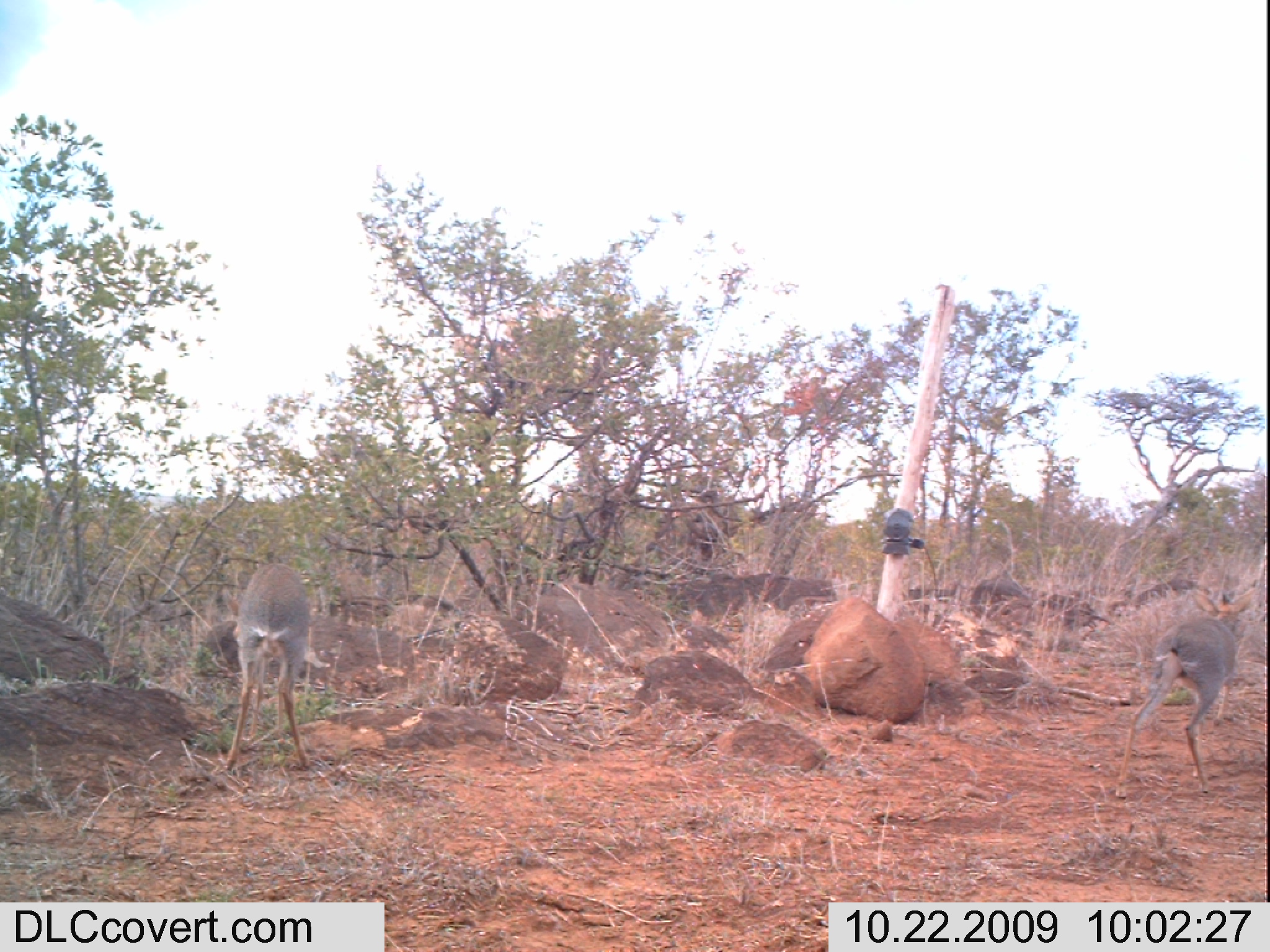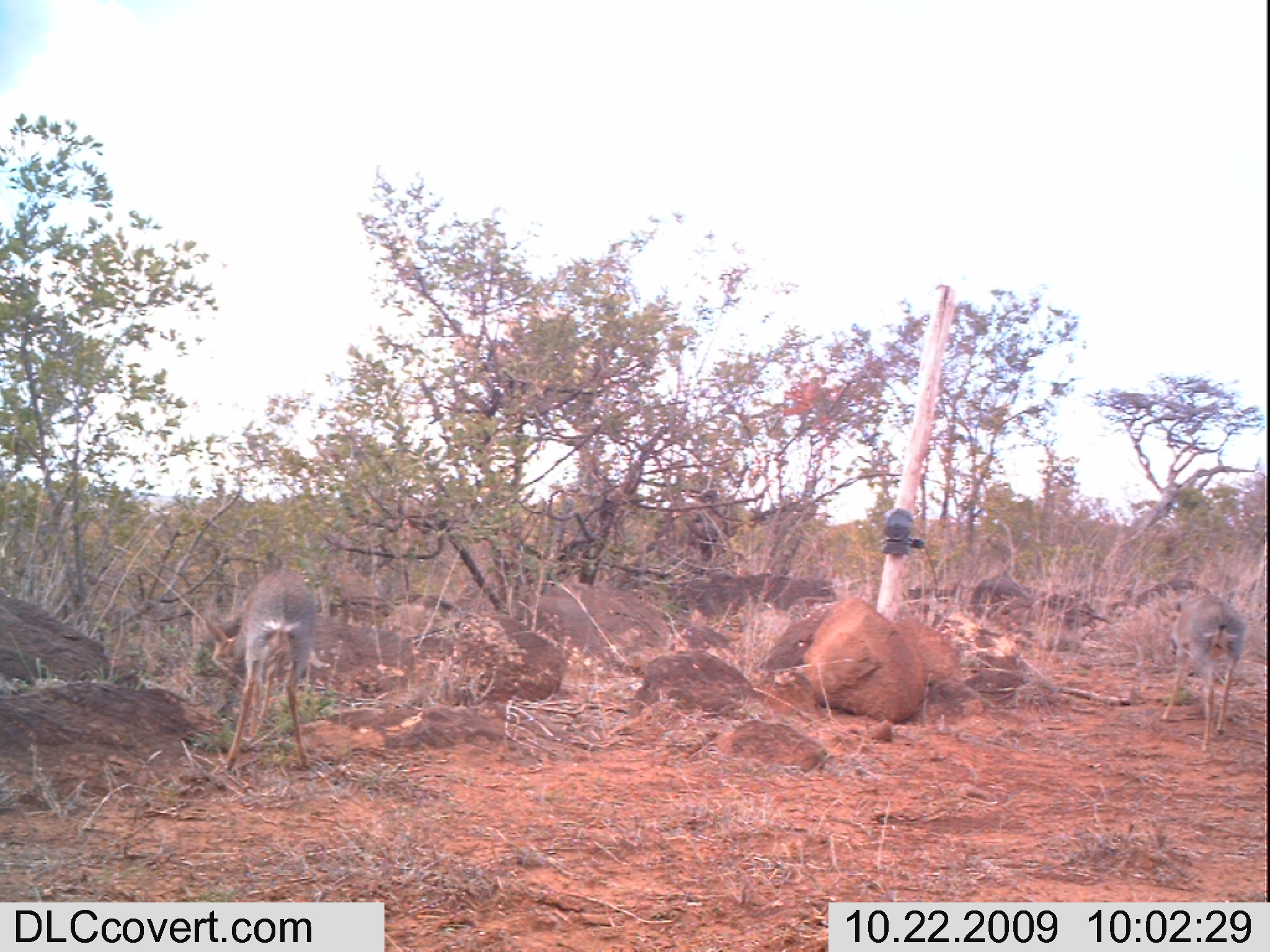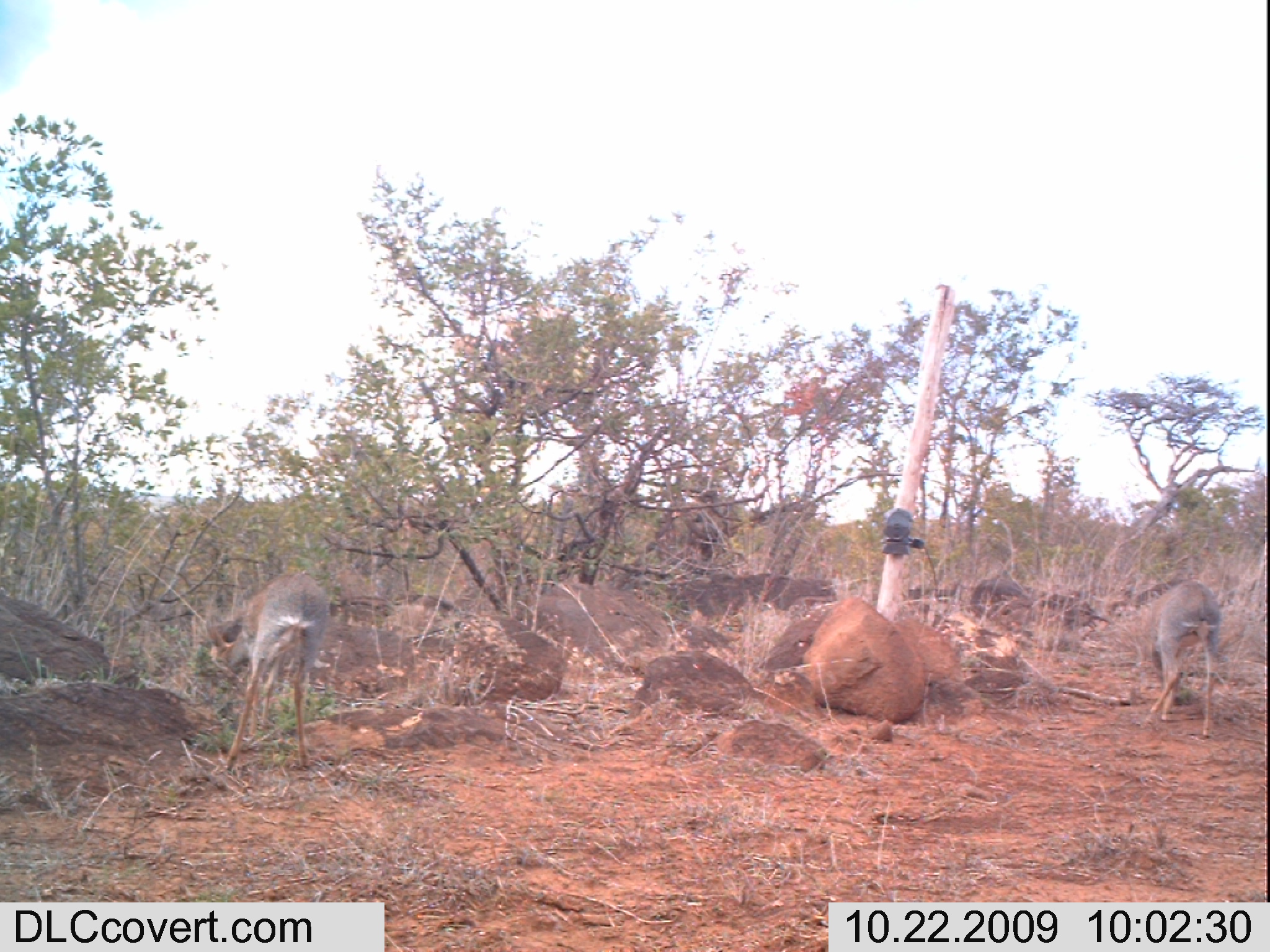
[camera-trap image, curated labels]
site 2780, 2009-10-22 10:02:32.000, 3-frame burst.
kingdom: Animalia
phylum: Chordata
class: Mammalia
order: Artiodactyla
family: Bovidae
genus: Madoqua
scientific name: Madoqua guentheri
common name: günther's dik-dik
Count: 2.